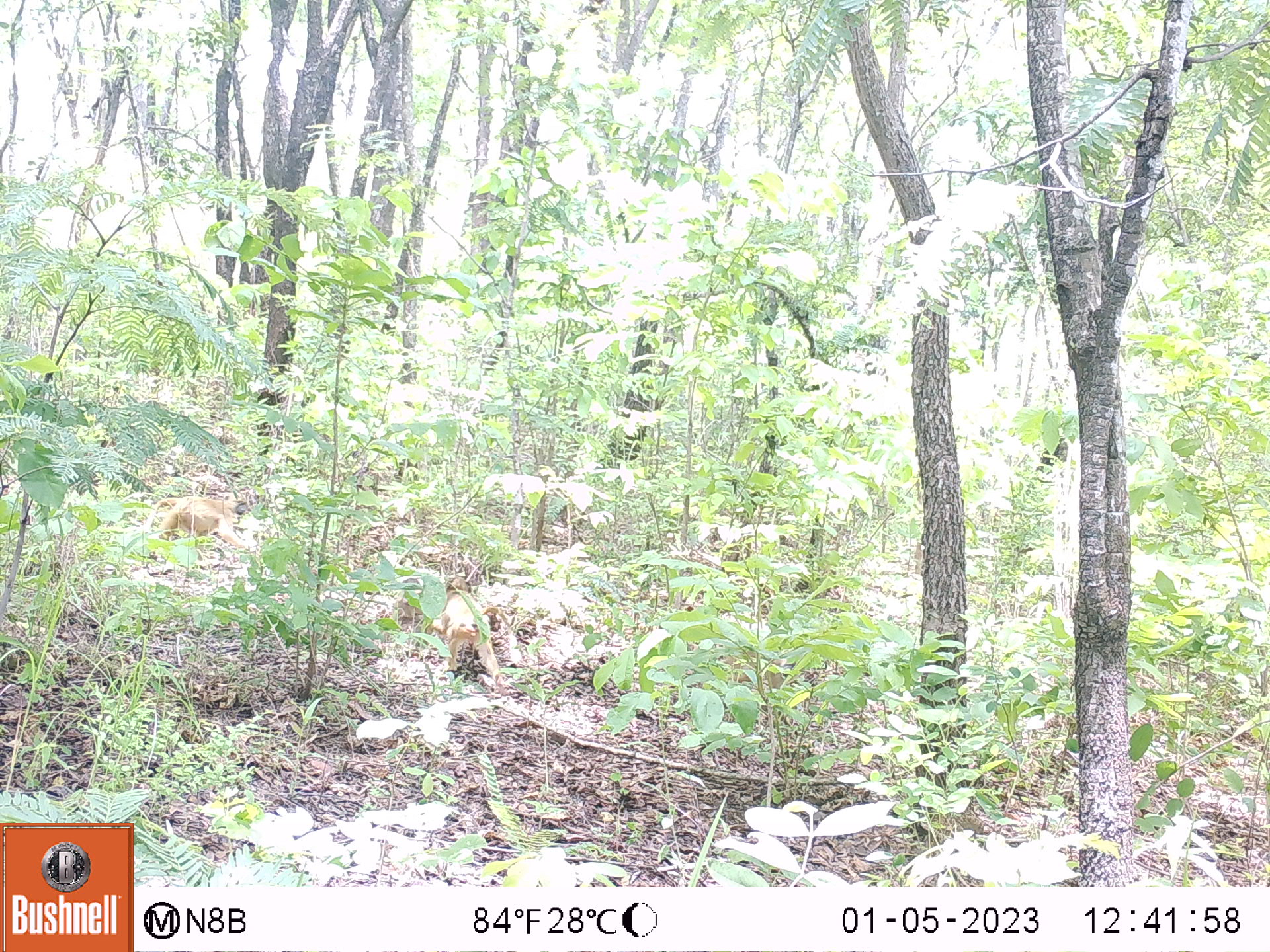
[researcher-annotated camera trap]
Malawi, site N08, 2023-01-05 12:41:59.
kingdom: Animalia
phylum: Chordata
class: Mammalia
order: Primates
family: Cercopithecidae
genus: Papio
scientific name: Papio cynocephalus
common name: yellow baboon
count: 2